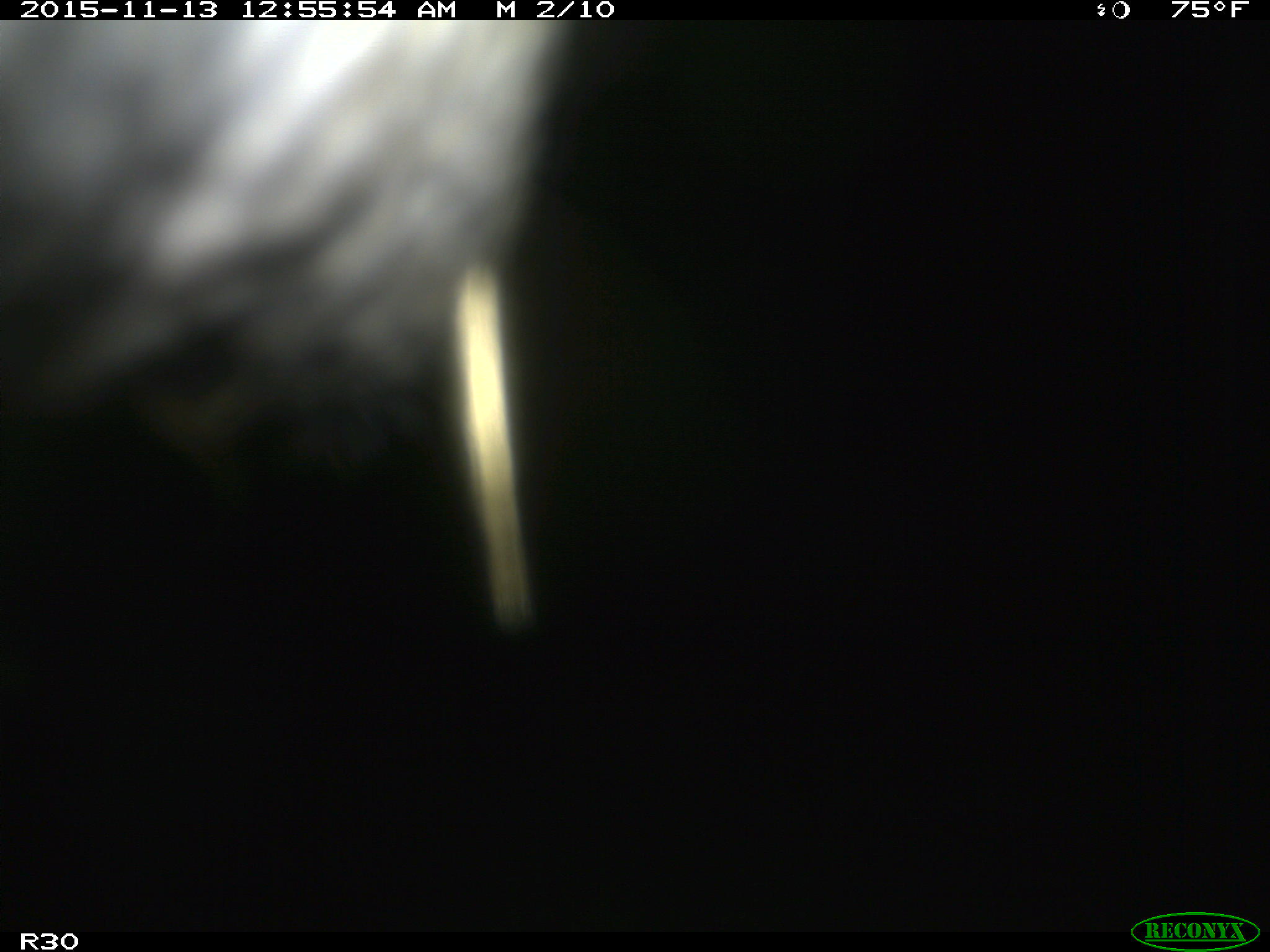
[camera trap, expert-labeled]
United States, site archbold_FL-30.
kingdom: Animalia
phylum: Chordata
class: Mammalia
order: Artiodactyla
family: Bovidae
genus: Bos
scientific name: Bos taurus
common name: domestic cow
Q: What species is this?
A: Bos taurus (domestic cow).